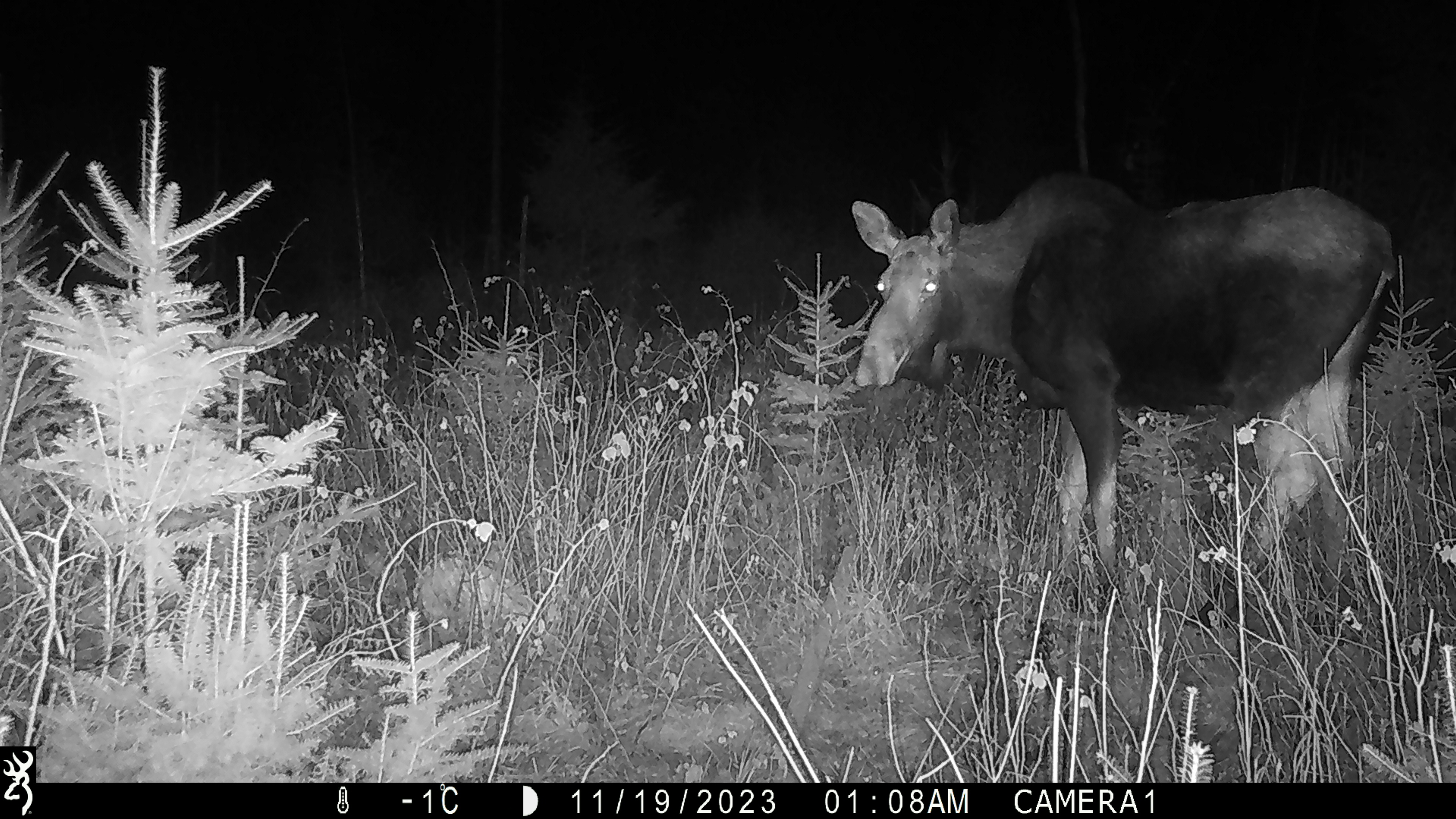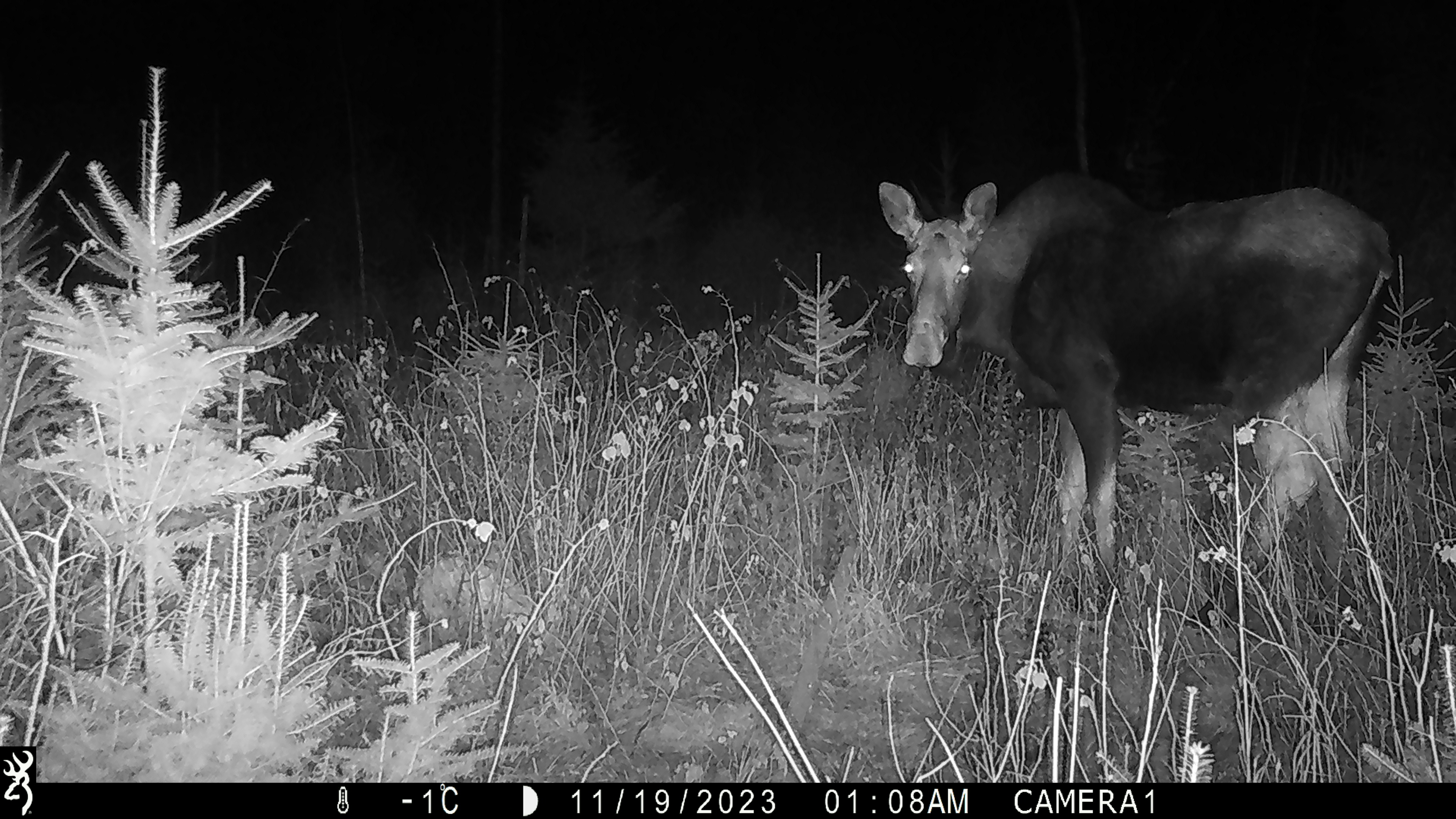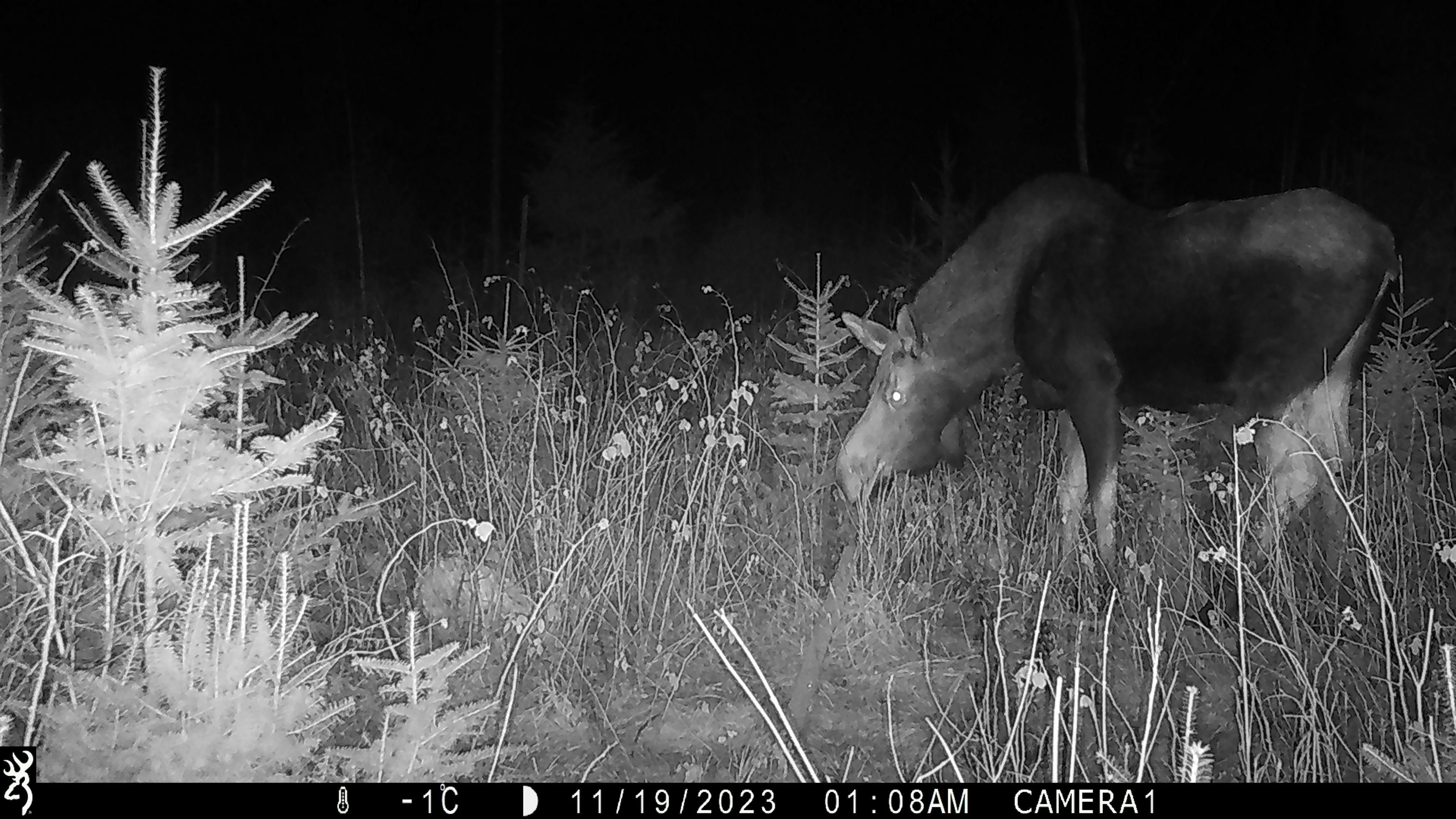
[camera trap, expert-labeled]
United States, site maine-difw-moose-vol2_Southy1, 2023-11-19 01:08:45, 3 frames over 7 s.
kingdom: Animalia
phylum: Chordata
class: Mammalia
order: Artiodactyla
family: Cervidae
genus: Alces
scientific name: Alces alces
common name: moose